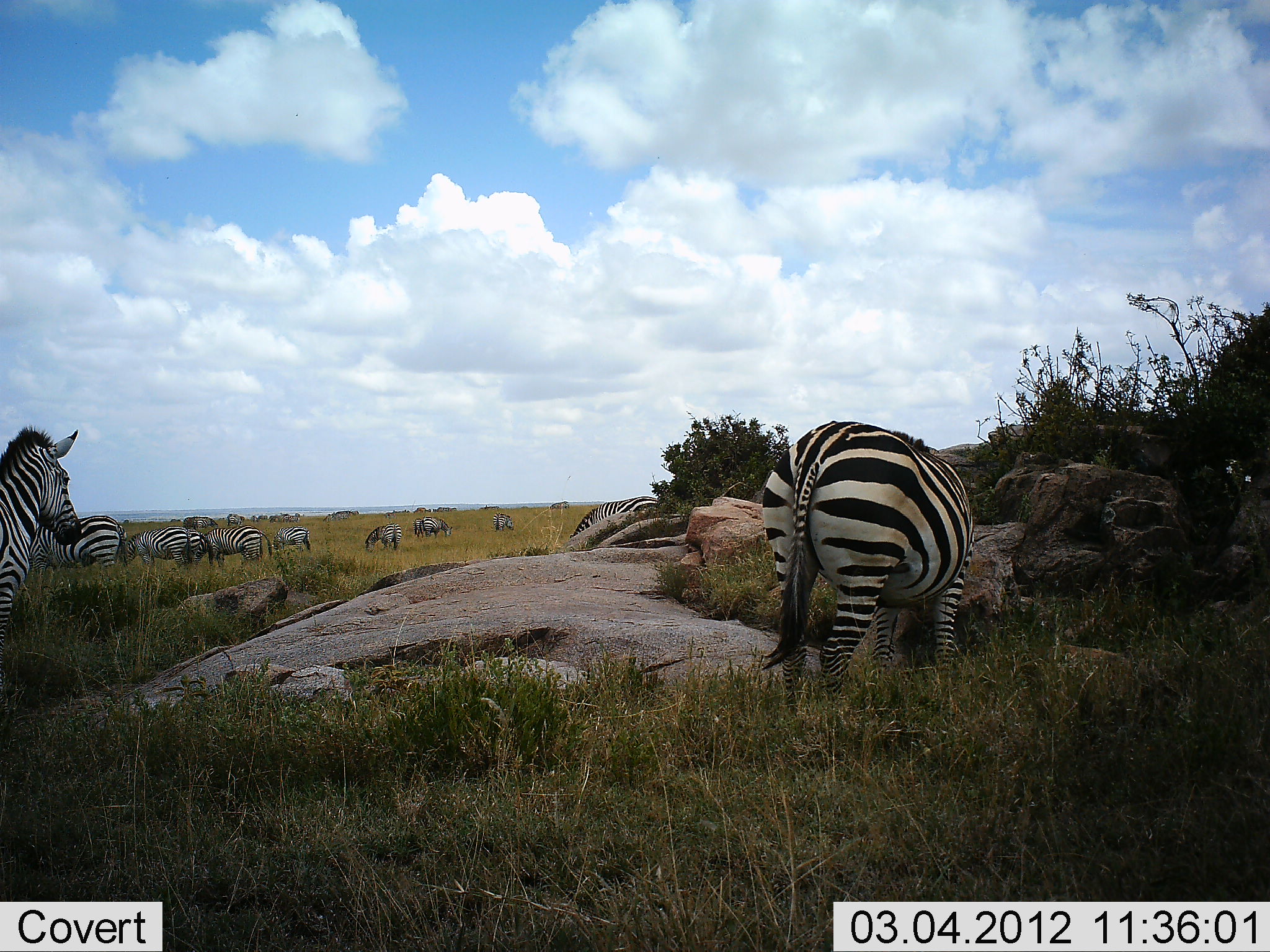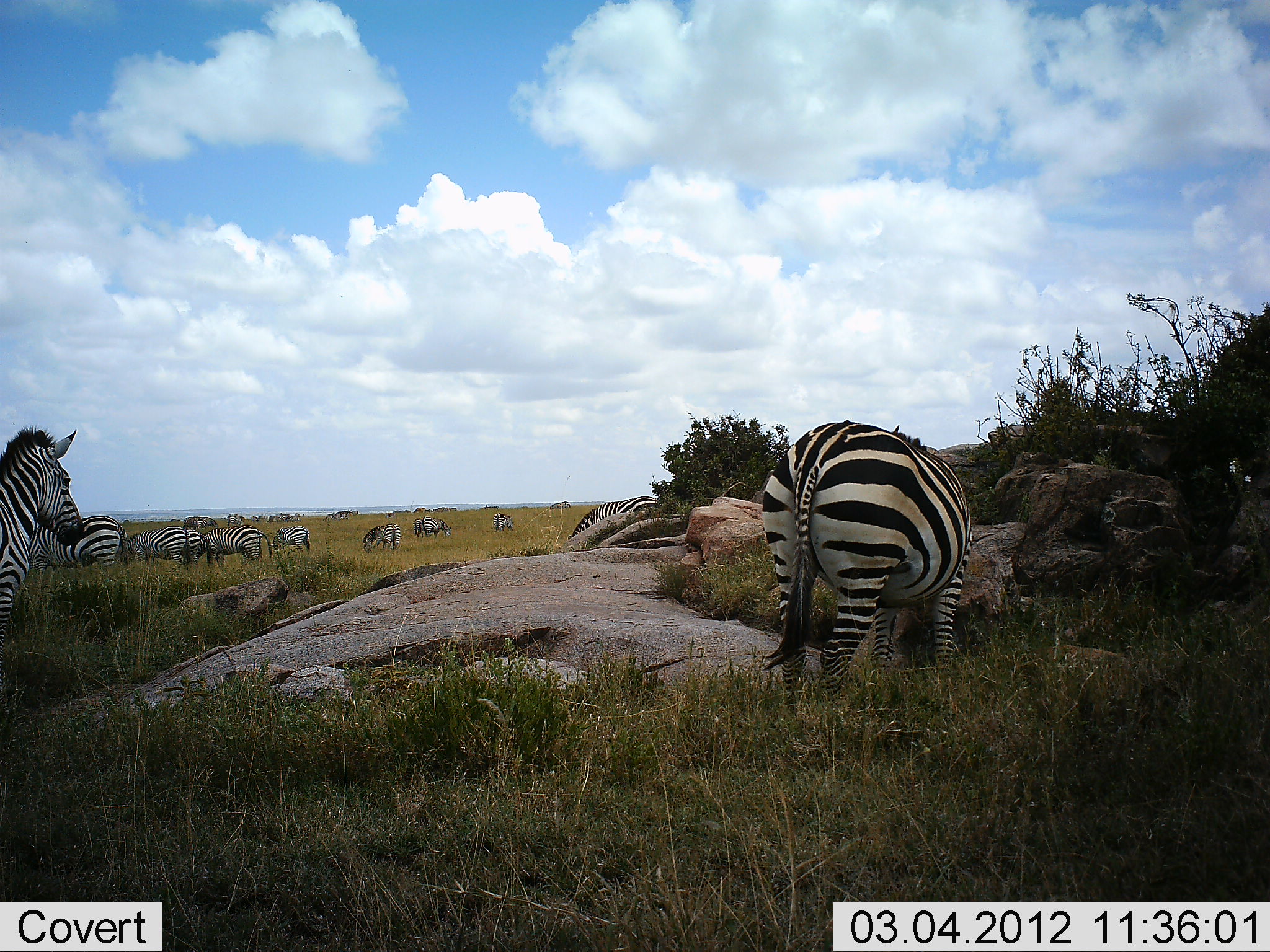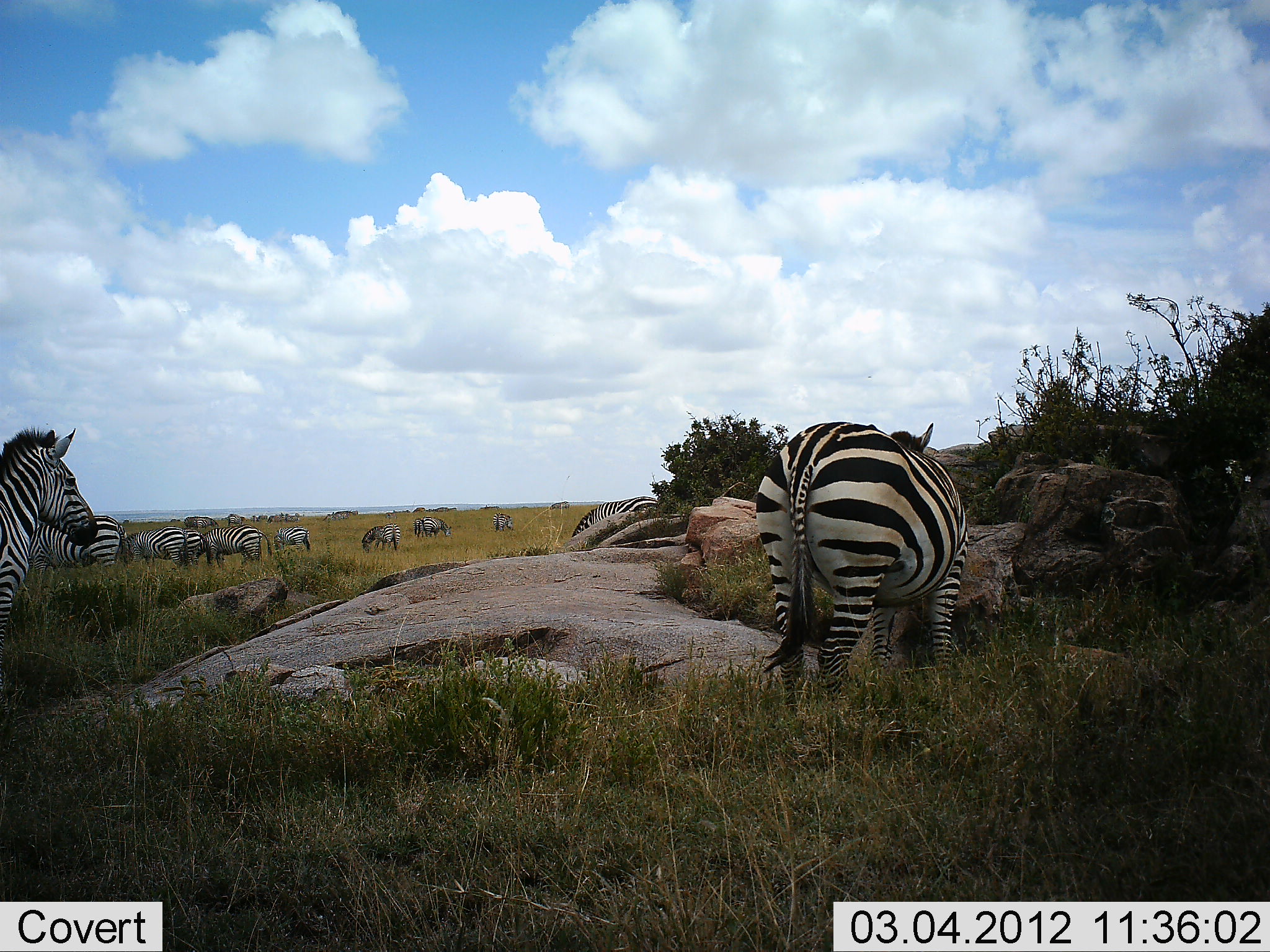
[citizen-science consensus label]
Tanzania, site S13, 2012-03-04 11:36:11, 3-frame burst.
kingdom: Animalia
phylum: Chordata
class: Mammalia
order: Perissodactyla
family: Equidae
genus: Equus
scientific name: Equus quagga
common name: plains zebra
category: zebra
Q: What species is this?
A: Zebra (plains zebra) (Equus quagga).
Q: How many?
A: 11-50.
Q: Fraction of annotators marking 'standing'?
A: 68%.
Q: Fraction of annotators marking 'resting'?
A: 4%.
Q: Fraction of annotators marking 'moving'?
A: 0%.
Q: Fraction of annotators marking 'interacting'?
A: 8%.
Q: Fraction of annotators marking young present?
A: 0%.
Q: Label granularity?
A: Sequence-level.